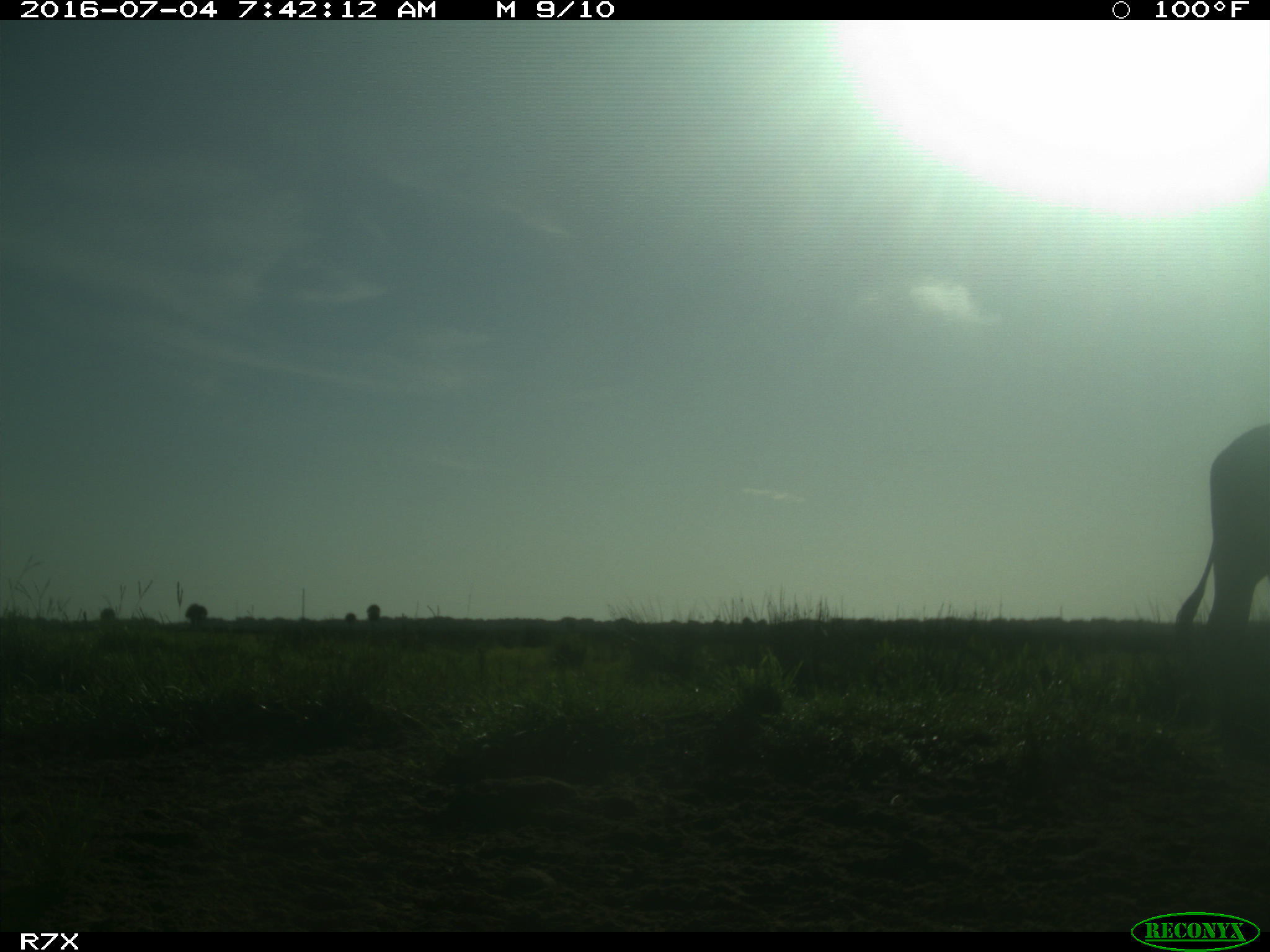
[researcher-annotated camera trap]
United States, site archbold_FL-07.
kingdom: Animalia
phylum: Chordata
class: Mammalia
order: Artiodactyla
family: Bovidae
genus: Bos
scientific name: Bos taurus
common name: domestic cow